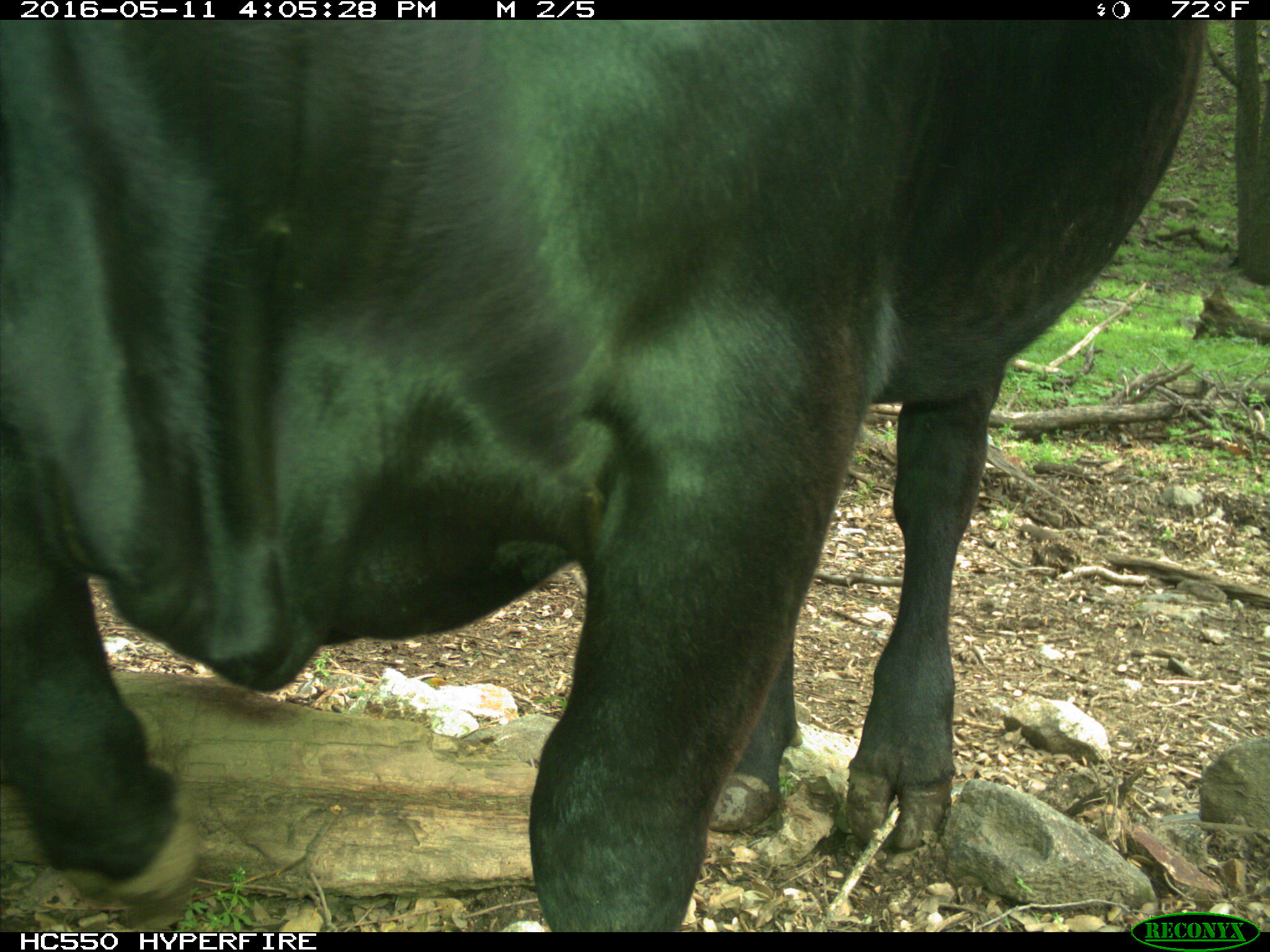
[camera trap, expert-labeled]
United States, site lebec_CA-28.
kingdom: Animalia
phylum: Chordata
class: Mammalia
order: Artiodactyla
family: Bovidae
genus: Bos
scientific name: Bos taurus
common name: domestic cow